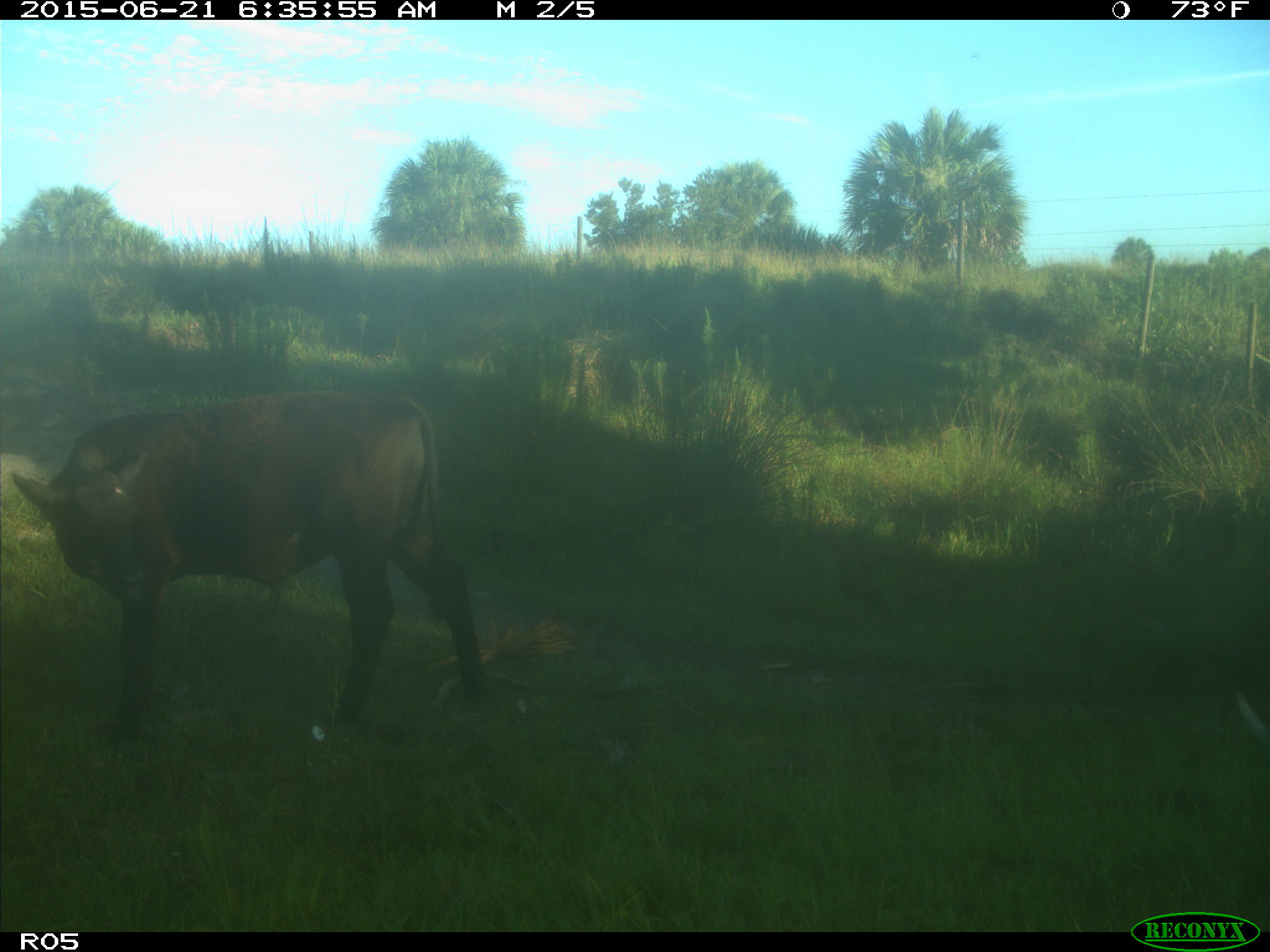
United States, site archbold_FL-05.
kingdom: Animalia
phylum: Chordata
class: Mammalia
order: Artiodactyla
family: Bovidae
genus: Bos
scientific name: Bos taurus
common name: domestic cow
Bos taurus (domestic cow).